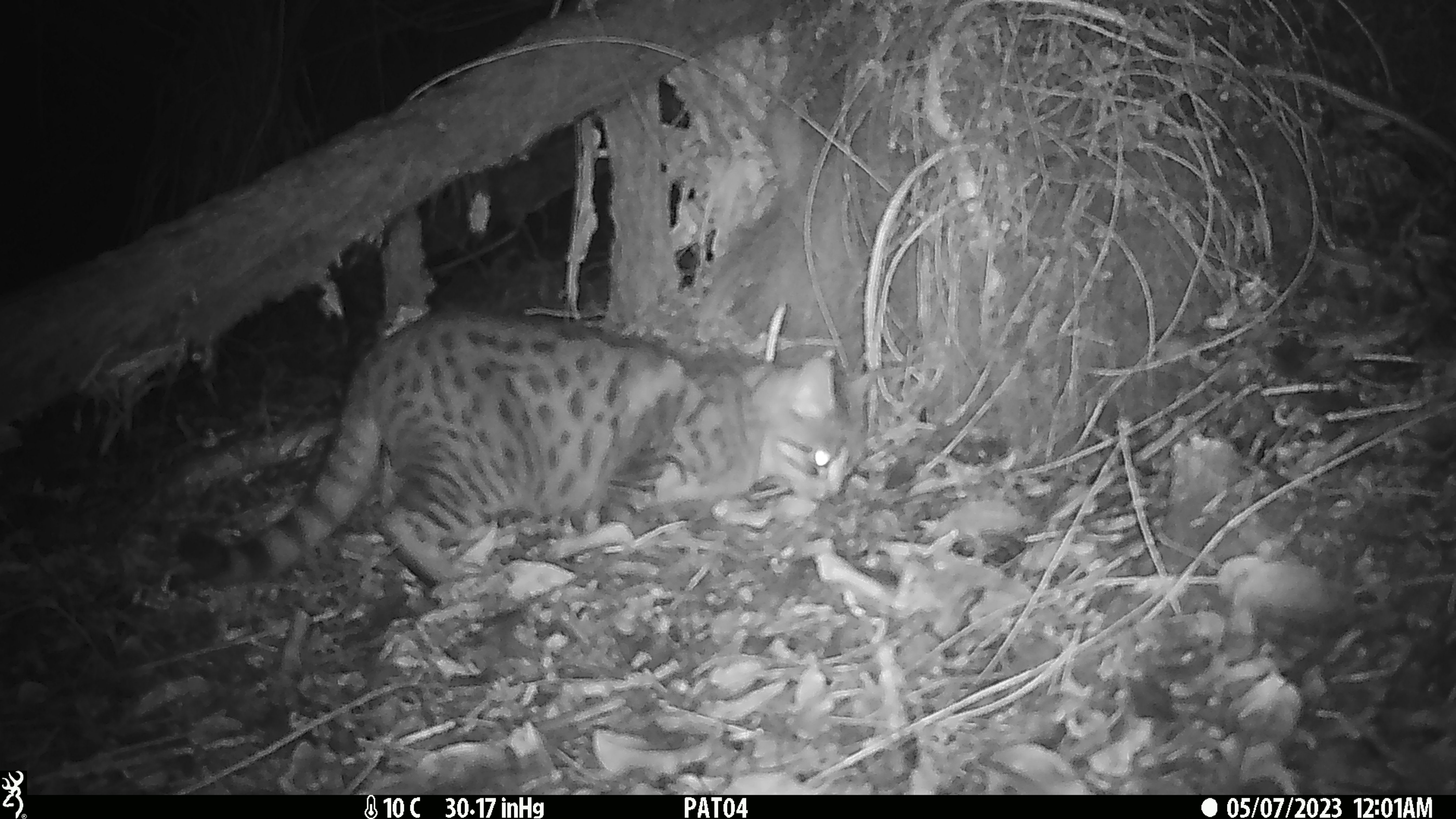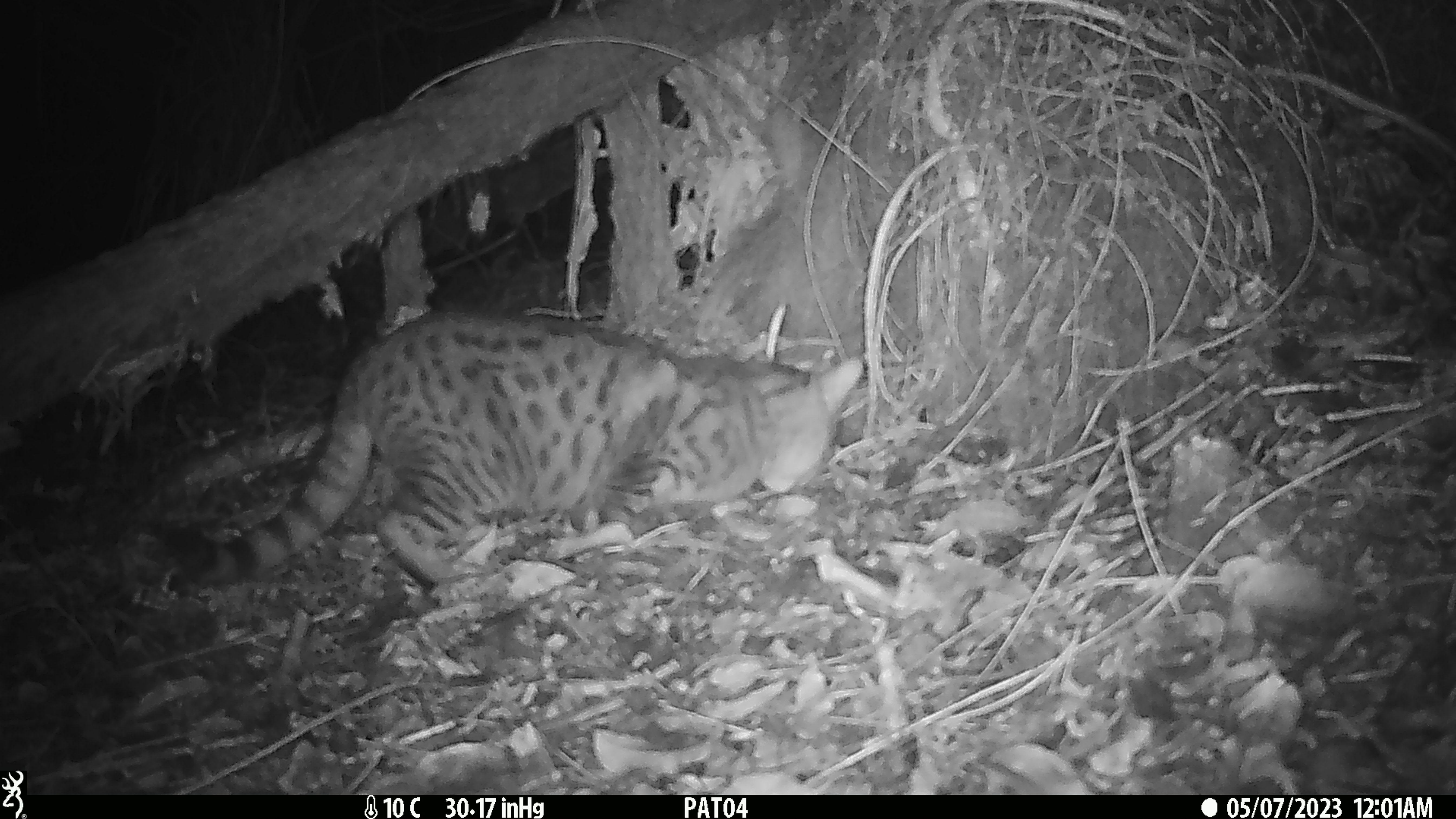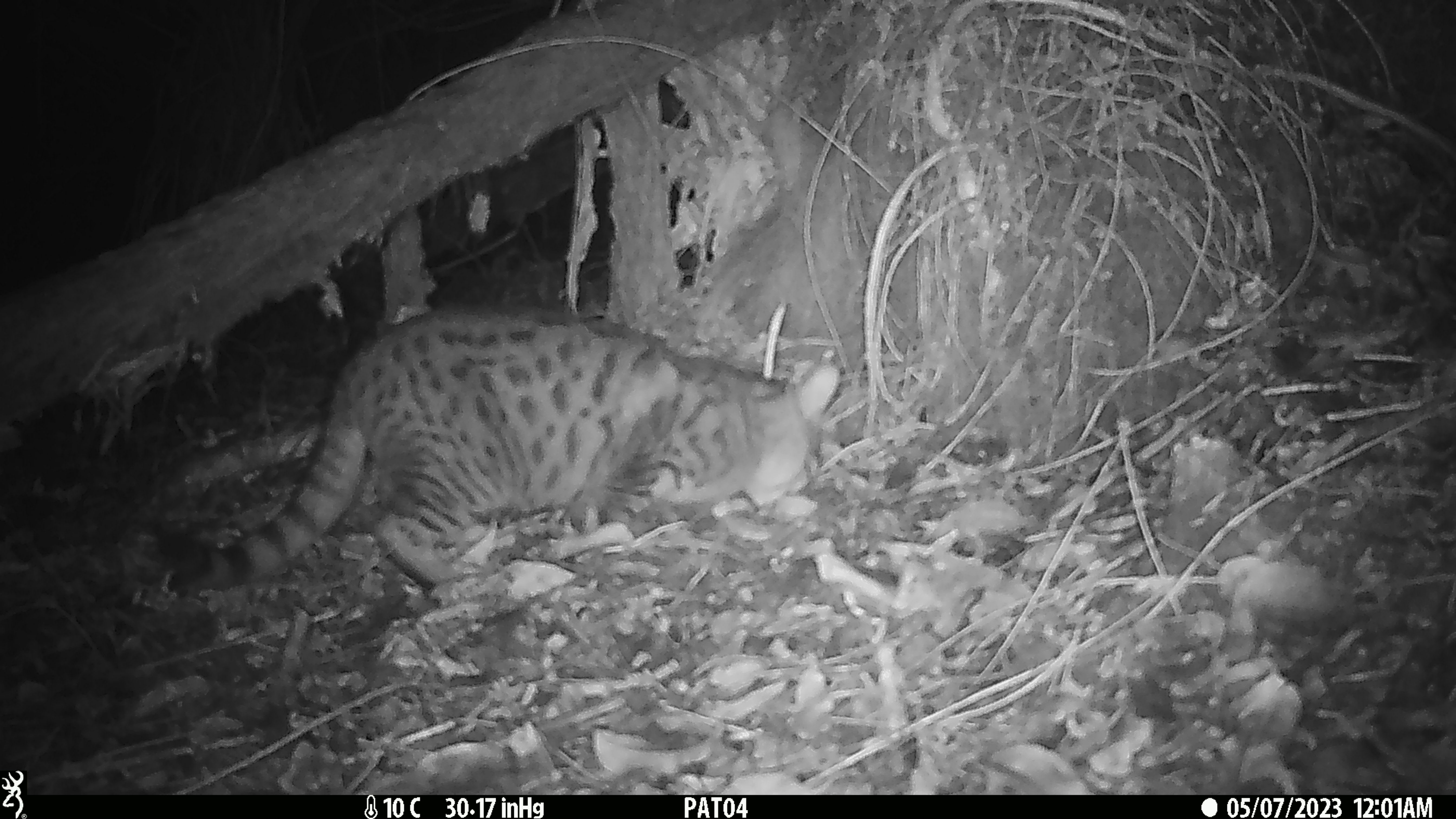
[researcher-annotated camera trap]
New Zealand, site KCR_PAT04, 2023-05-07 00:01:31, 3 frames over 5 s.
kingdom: Animalia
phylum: Chordata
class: Mammalia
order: Carnivora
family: Felidae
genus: Felis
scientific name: Felis catus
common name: domestic cat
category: cat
Cat (domestic cat) (Felis catus).